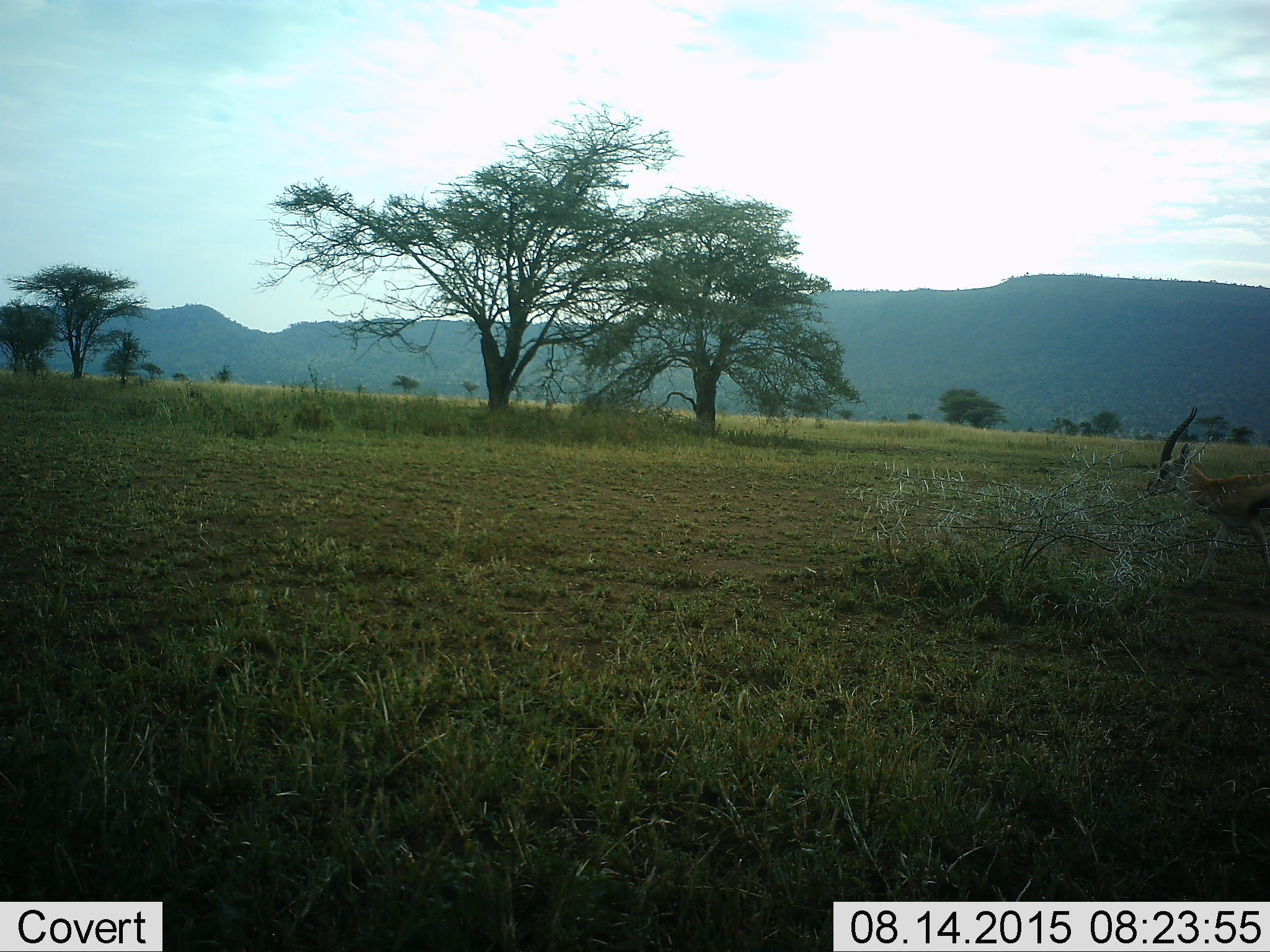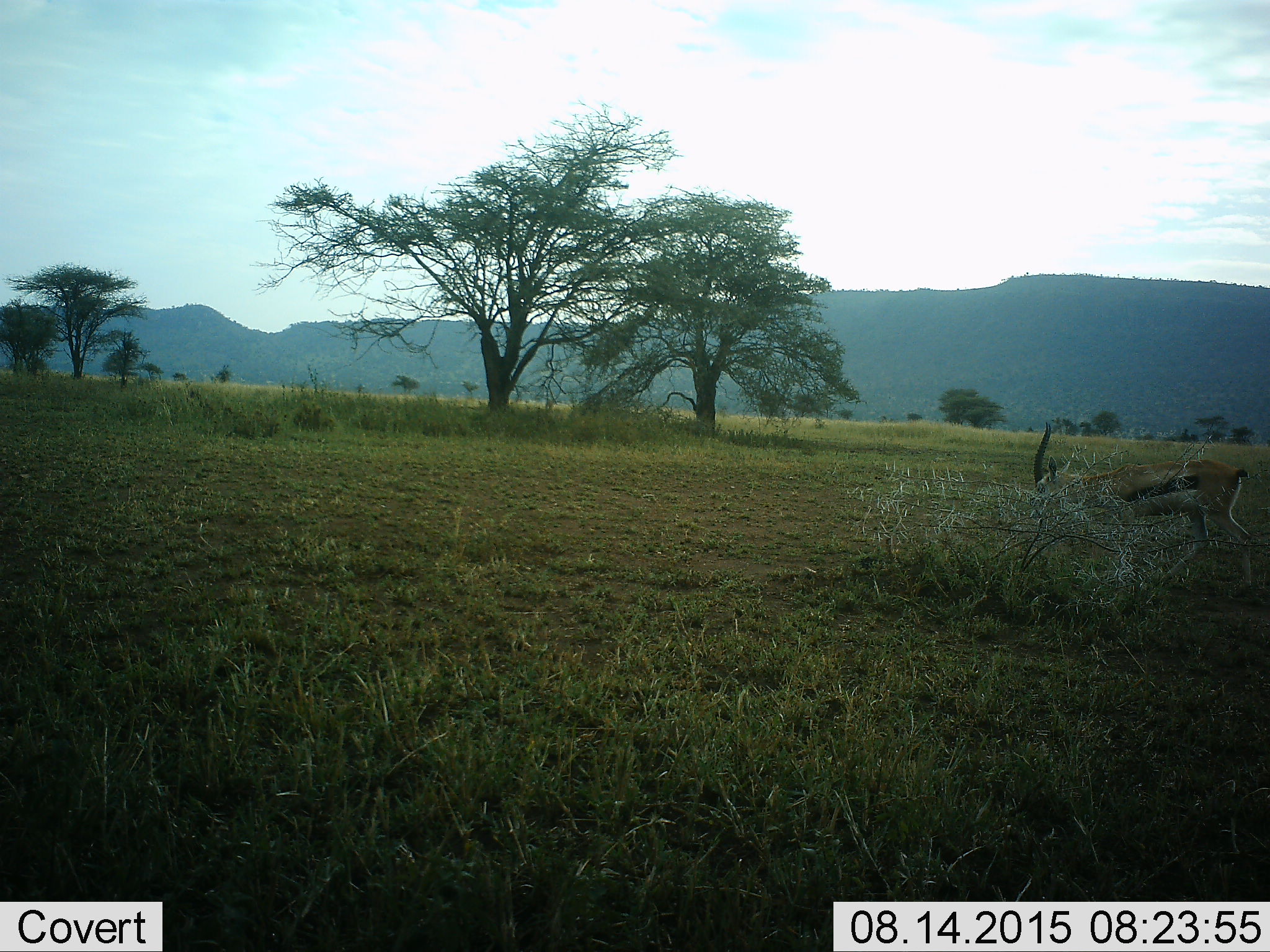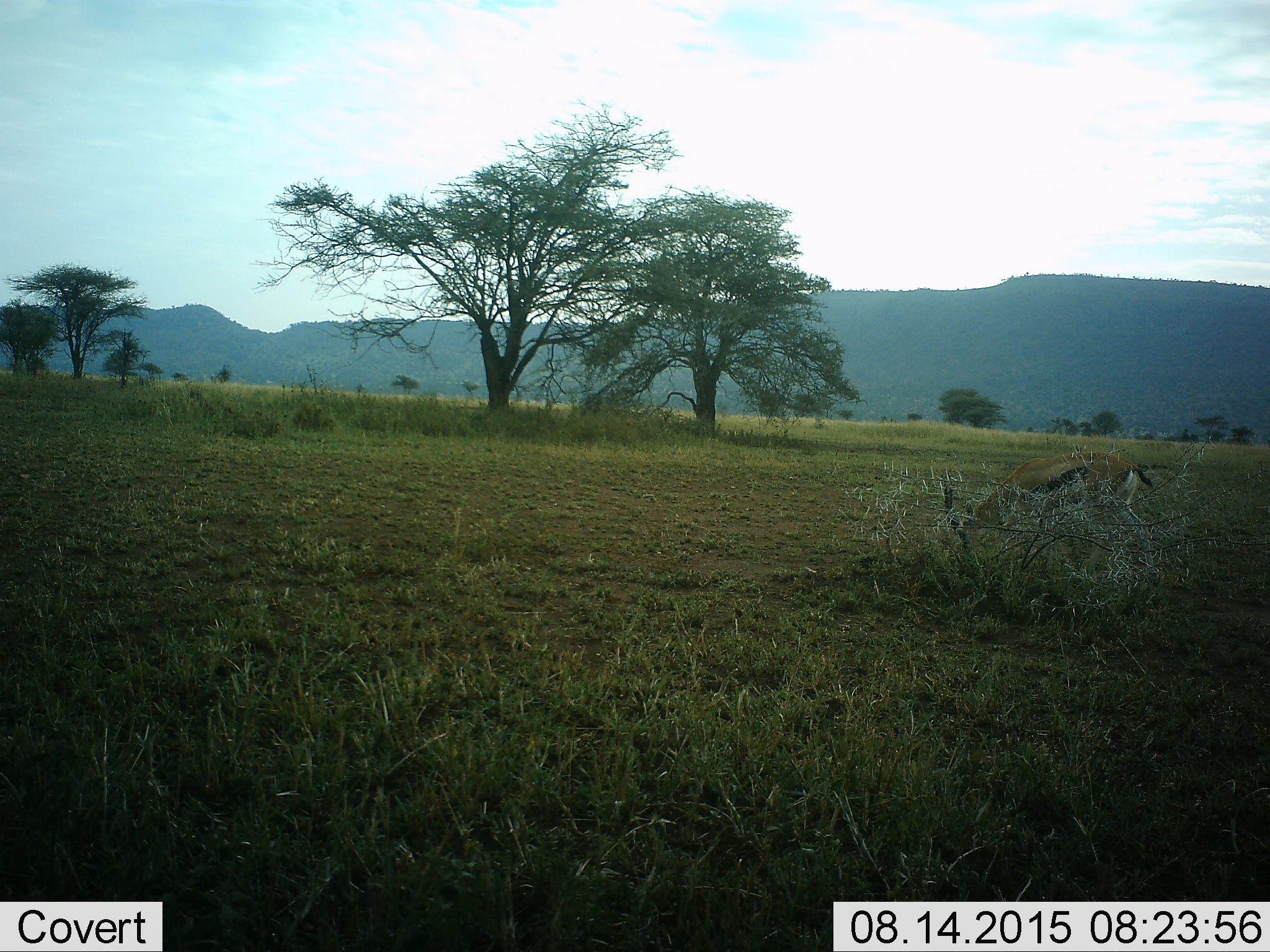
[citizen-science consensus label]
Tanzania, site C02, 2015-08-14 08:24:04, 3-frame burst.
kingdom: Animalia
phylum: Chordata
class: Mammalia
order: Artiodactyla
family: Bovidae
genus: Eudorcas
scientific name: Eudorcas thomsonii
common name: thomson's gazelle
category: gazellethomsons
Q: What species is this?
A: Gazellethomsons (thomson's gazelle) (Eudorcas thomsonii).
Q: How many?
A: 1.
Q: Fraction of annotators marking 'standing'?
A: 0%.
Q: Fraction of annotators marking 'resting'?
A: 0%.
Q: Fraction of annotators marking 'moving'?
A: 83%.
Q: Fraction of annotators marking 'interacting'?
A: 0%.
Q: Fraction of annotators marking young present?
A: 0%.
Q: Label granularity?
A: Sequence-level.